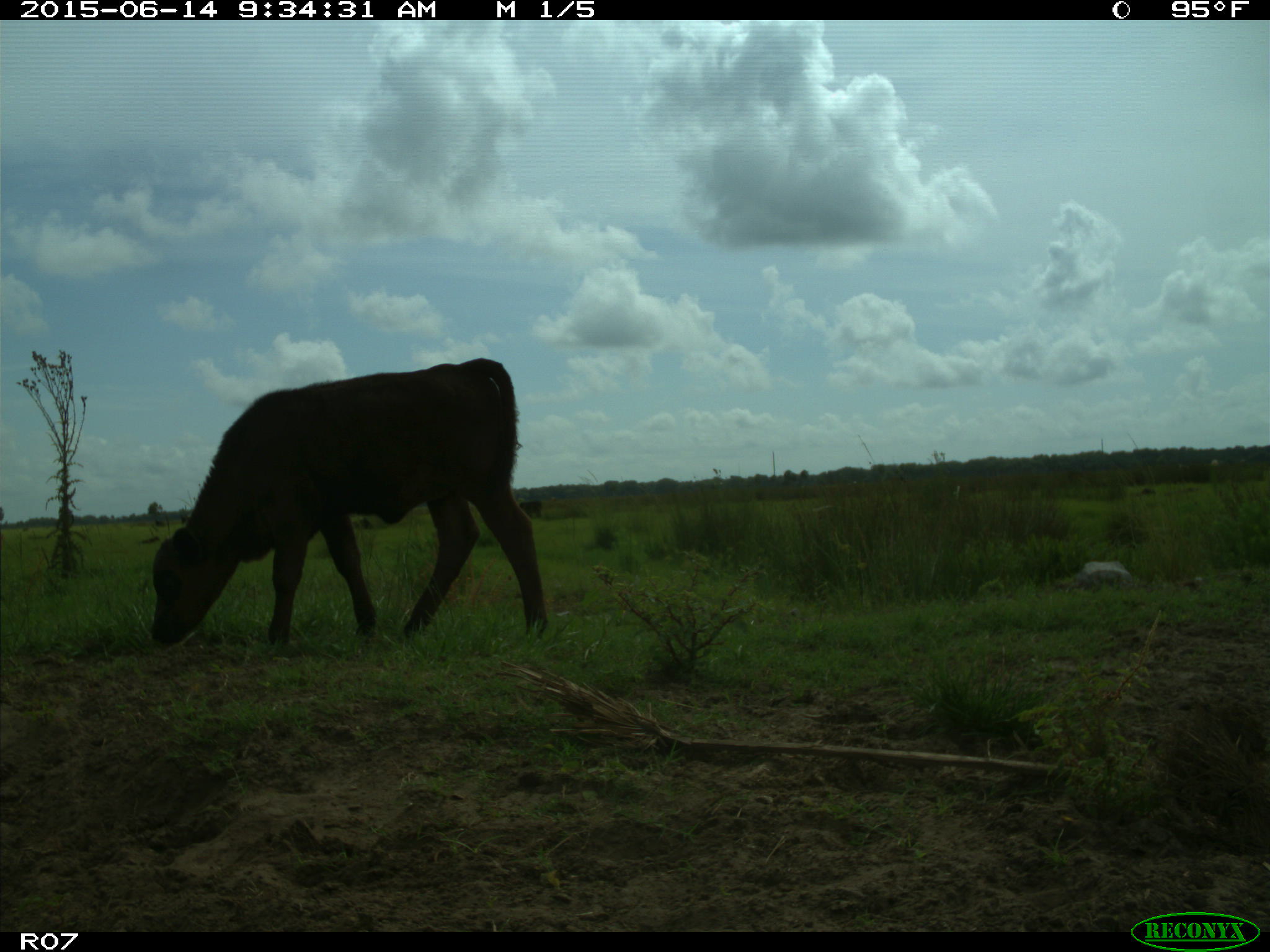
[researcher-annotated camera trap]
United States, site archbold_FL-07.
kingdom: Animalia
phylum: Chordata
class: Mammalia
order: Artiodactyla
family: Bovidae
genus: Bos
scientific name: Bos taurus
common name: domestic cow